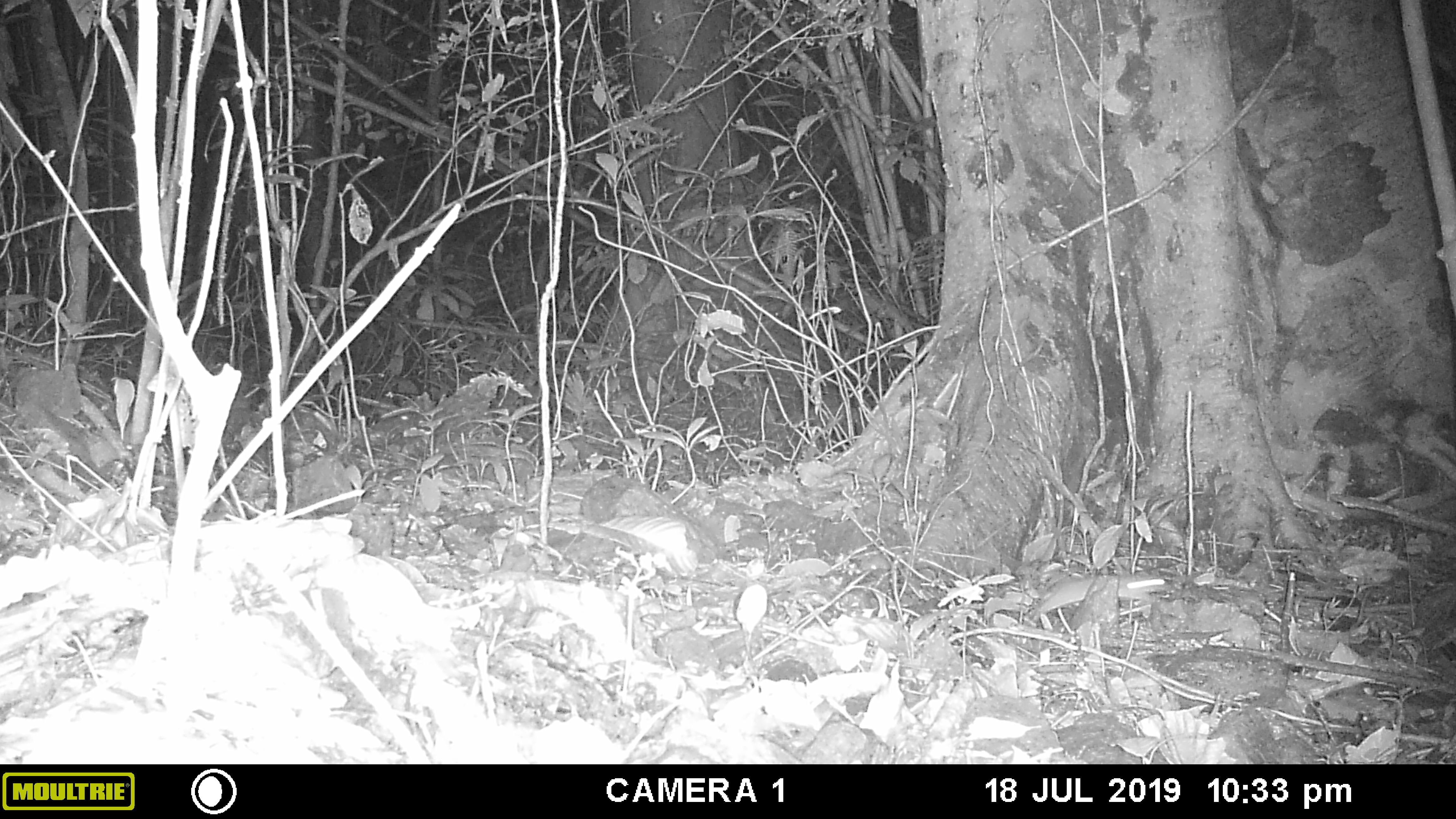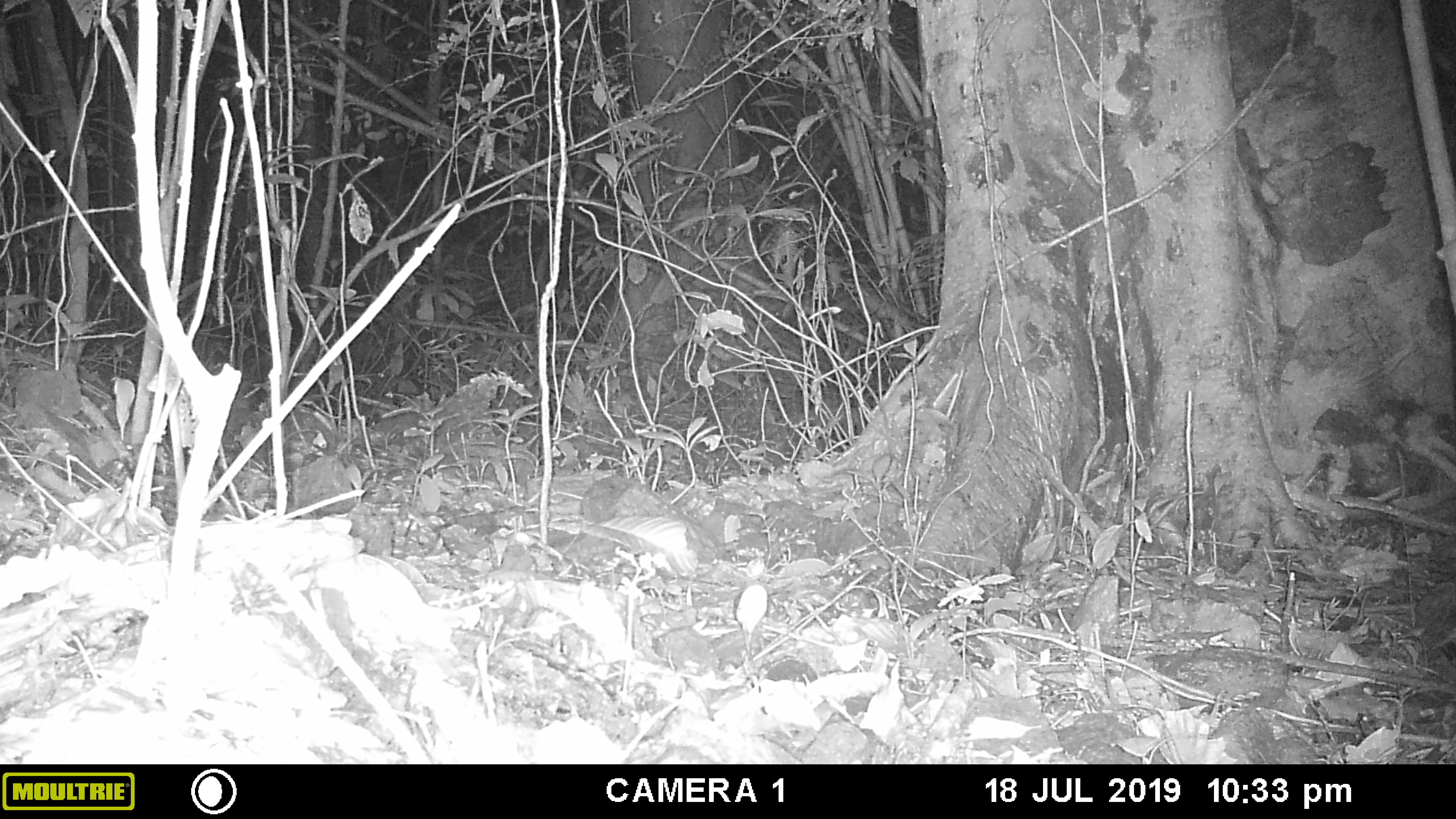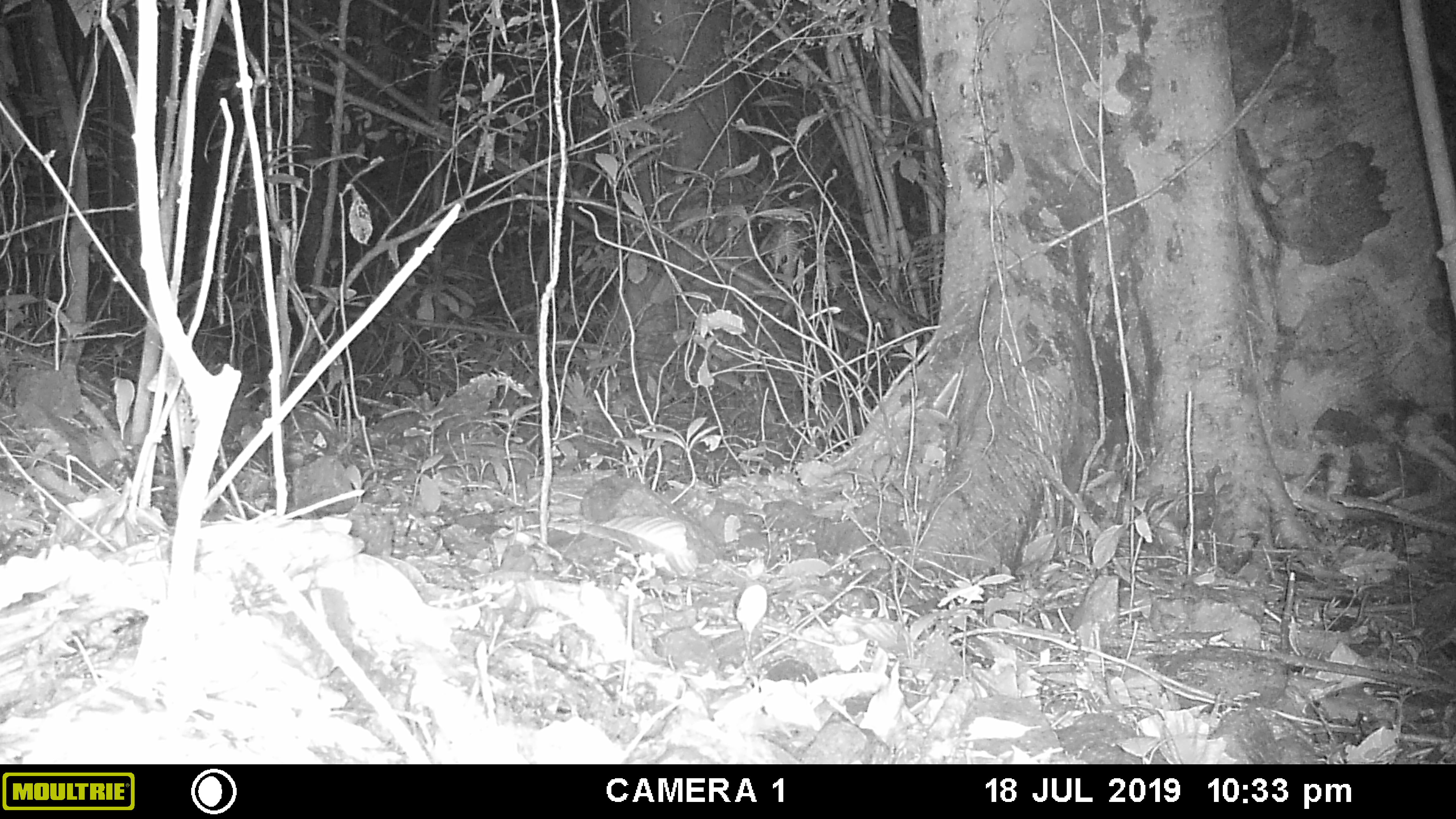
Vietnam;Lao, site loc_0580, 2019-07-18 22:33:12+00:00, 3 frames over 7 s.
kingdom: Animalia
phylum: Chordata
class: Mammalia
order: Rodentia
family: Muridae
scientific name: Muridae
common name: old-world mice and rats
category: unidentified murid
Unidentified murid (old-world mice and rats) (Muridae). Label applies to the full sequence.